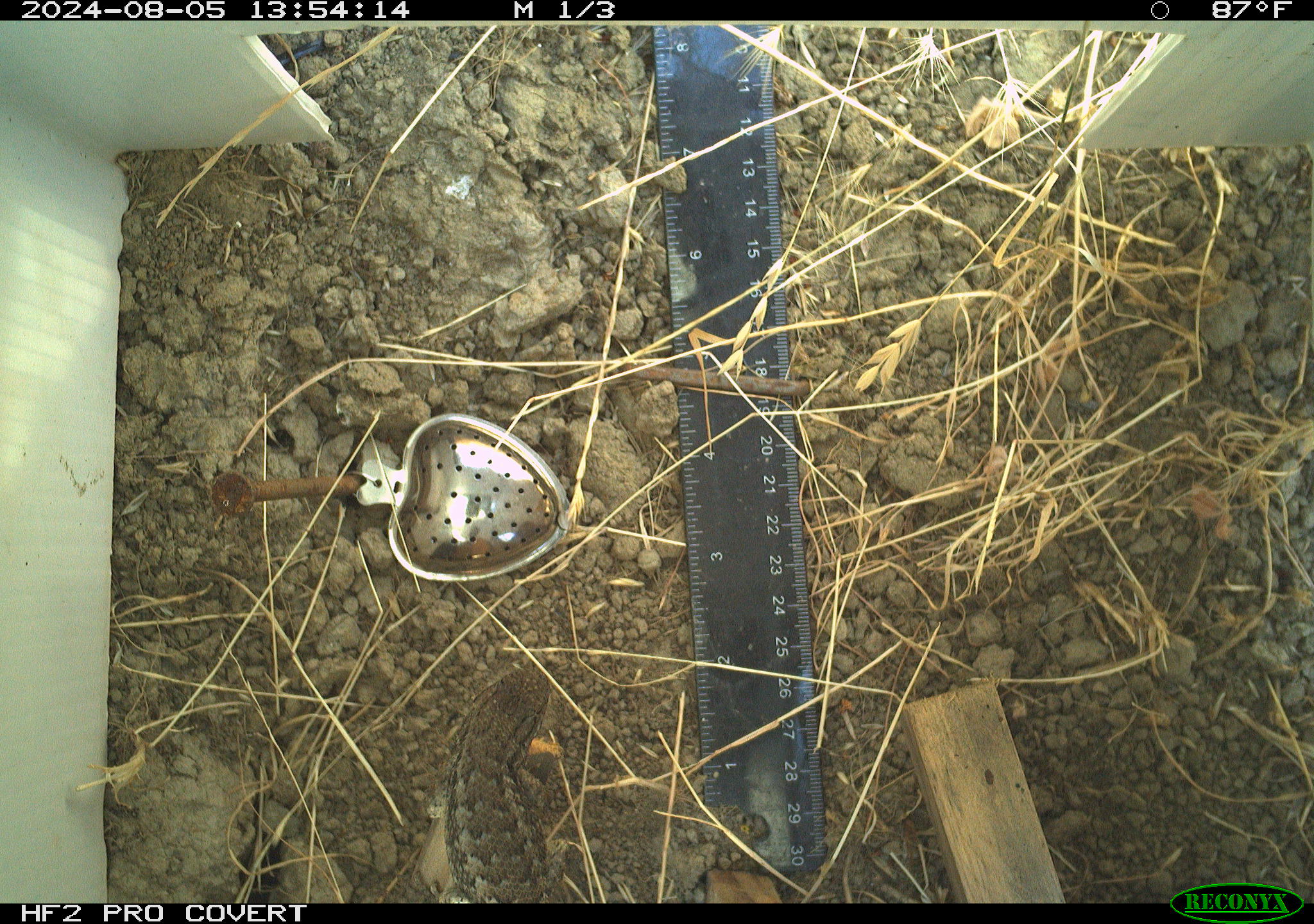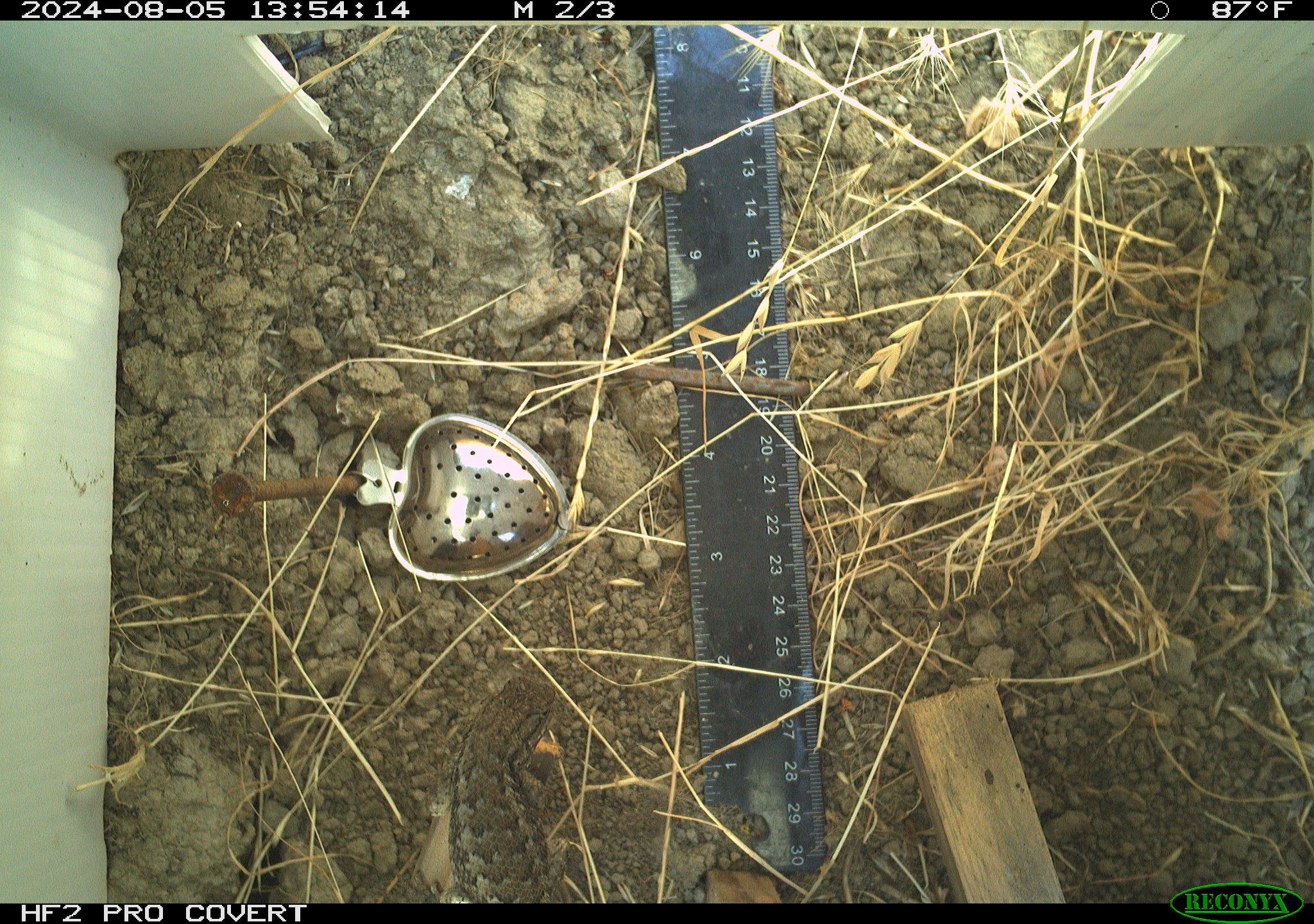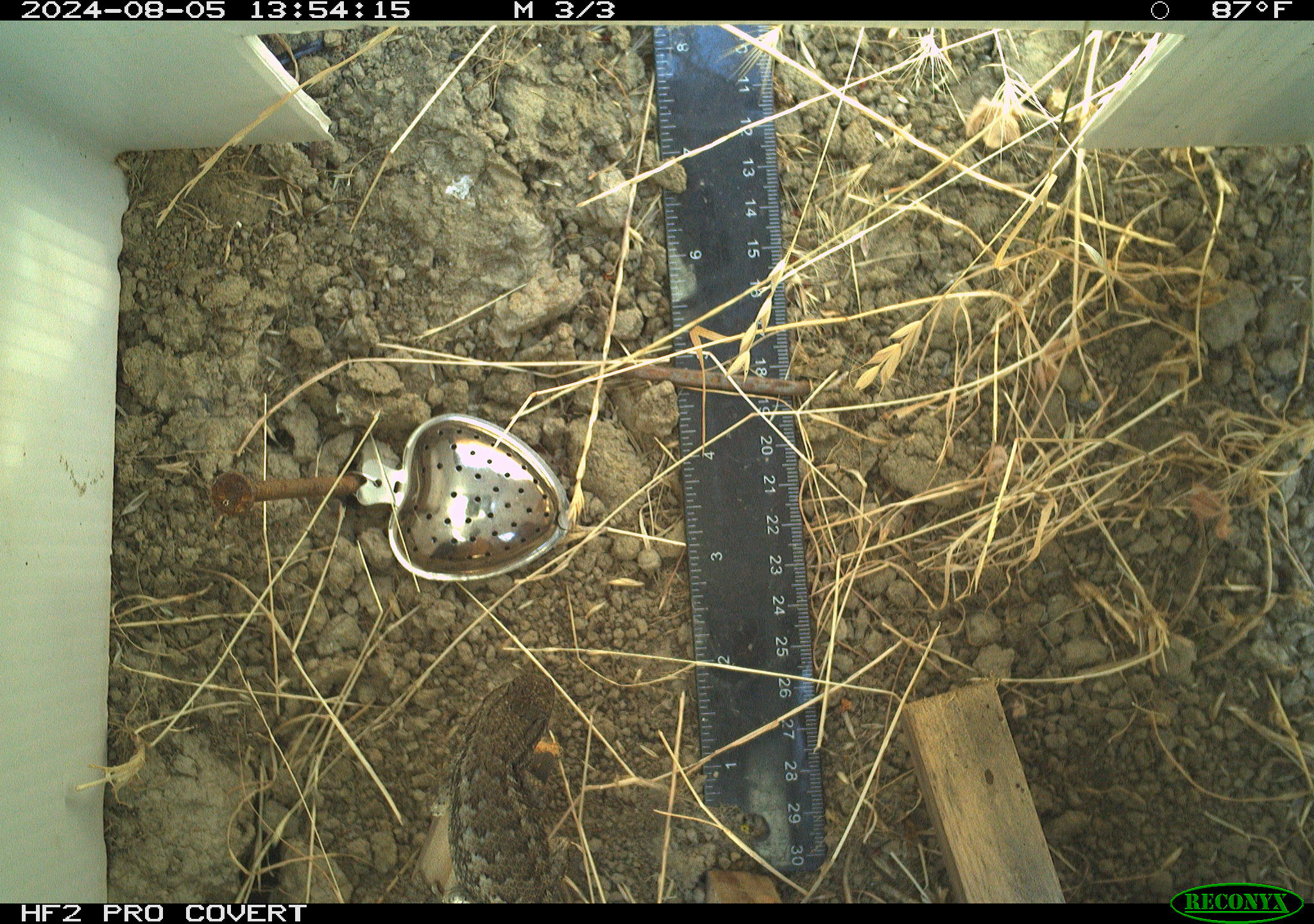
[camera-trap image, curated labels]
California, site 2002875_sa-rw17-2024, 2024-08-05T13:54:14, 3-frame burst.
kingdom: Animalia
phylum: Chordata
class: Reptilia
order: Squamata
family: Phrynosomatidae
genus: Sceloporus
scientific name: Sceloporus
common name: spiny lizards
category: sceloporus species